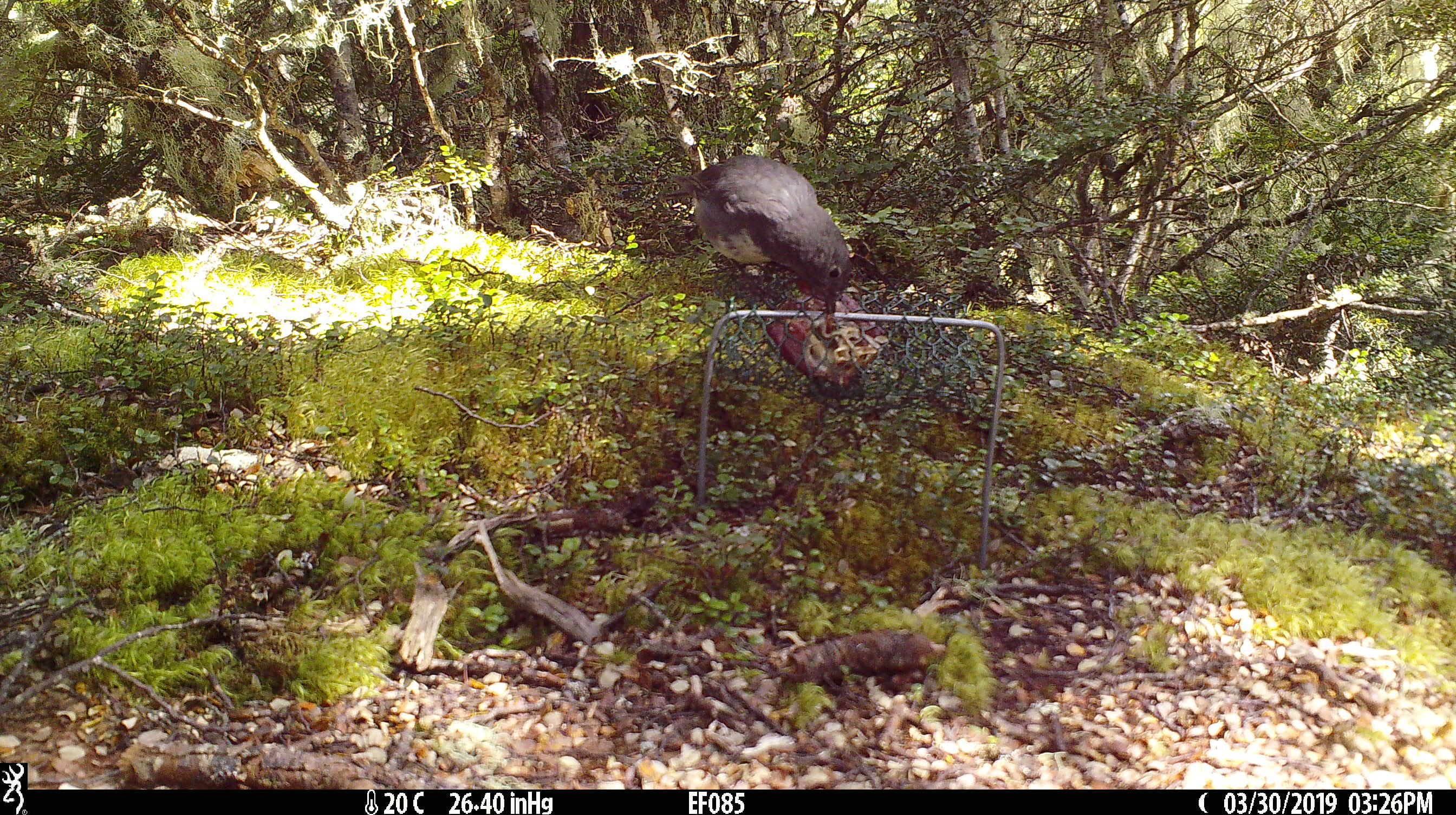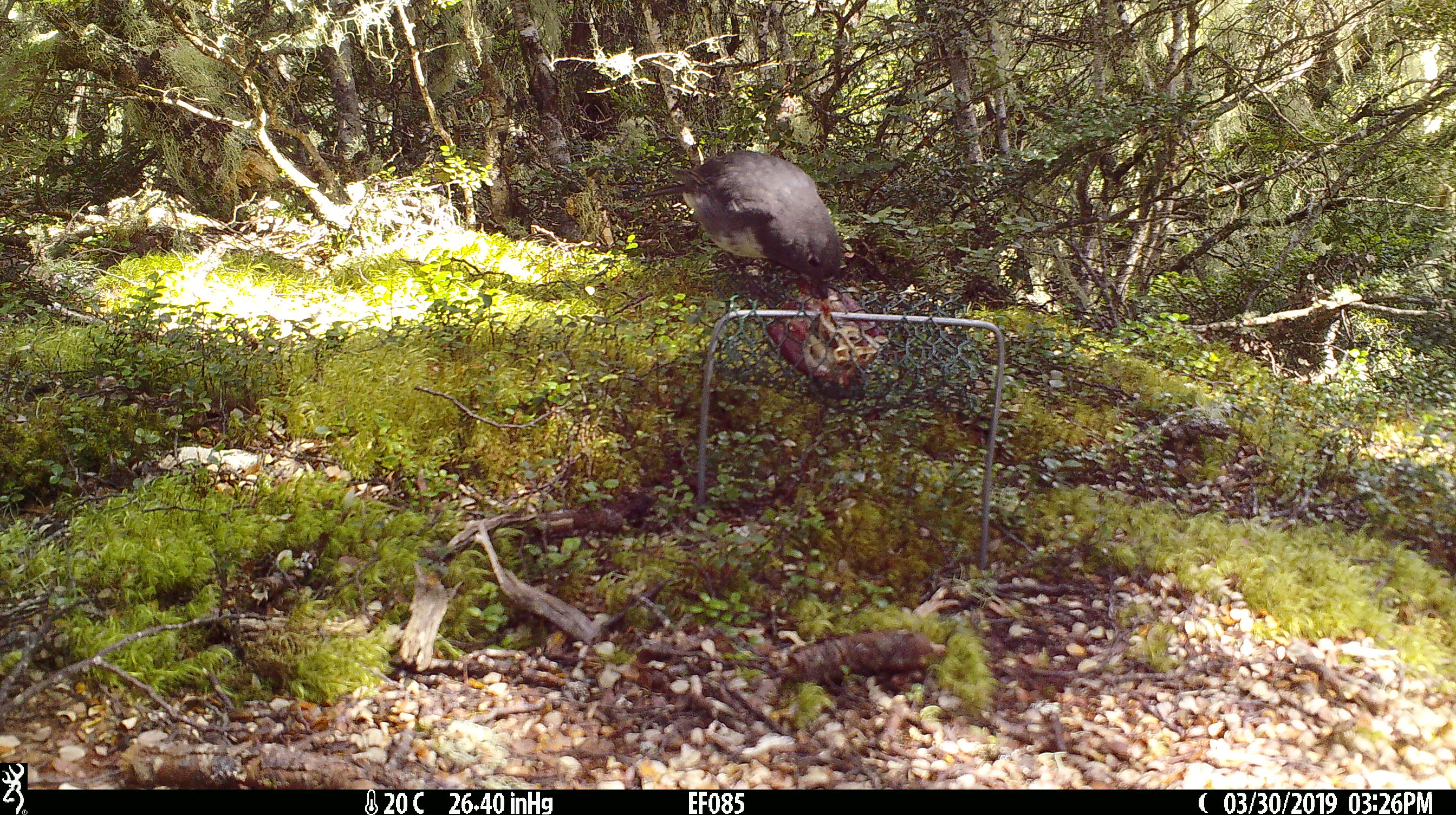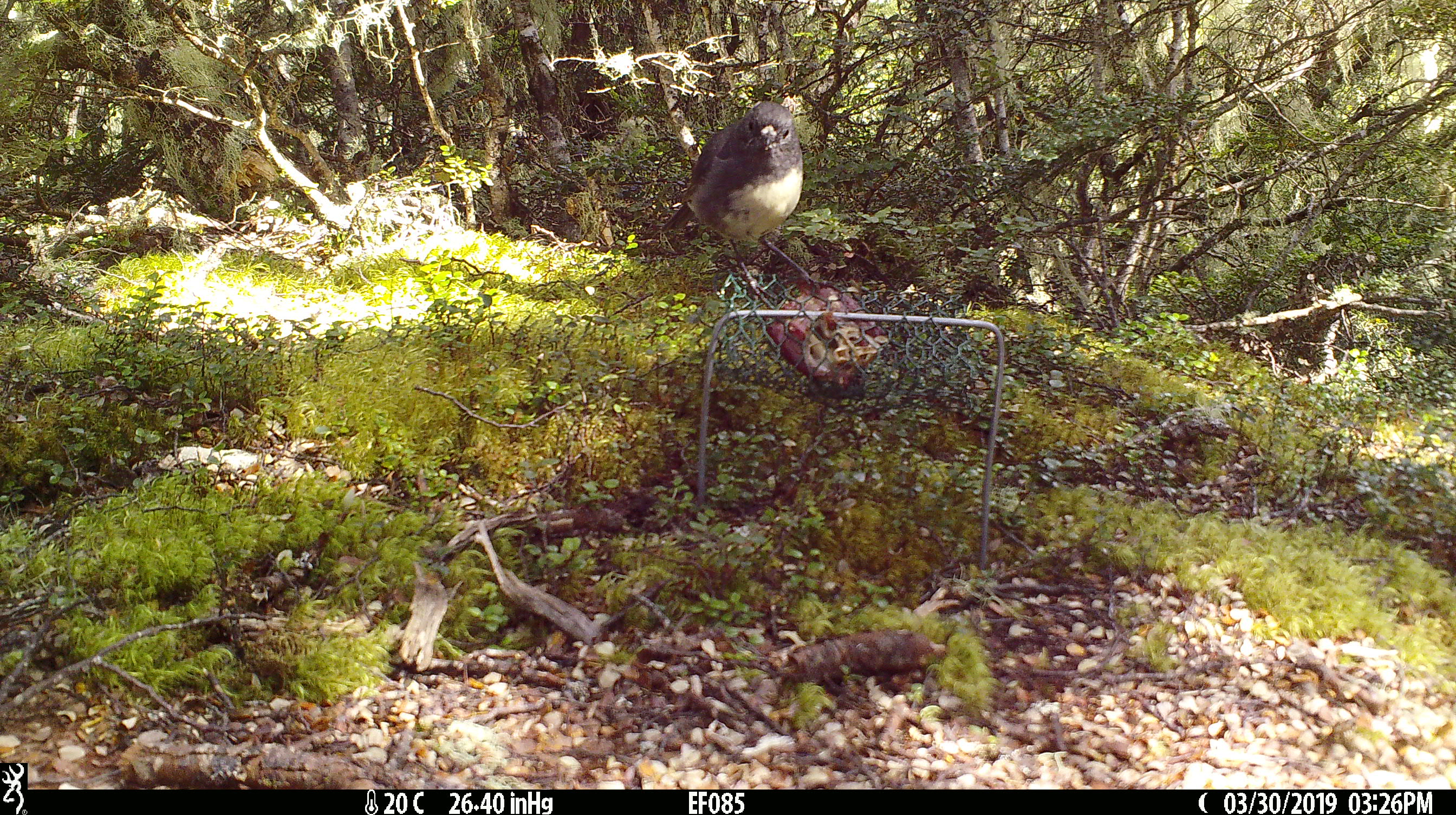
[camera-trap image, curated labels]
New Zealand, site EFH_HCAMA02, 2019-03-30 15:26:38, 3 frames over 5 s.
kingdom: Animalia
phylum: Chordata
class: Aves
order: Passeriformes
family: Petroicidae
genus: Petroica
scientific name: Petroica australis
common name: new zealand robin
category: robin